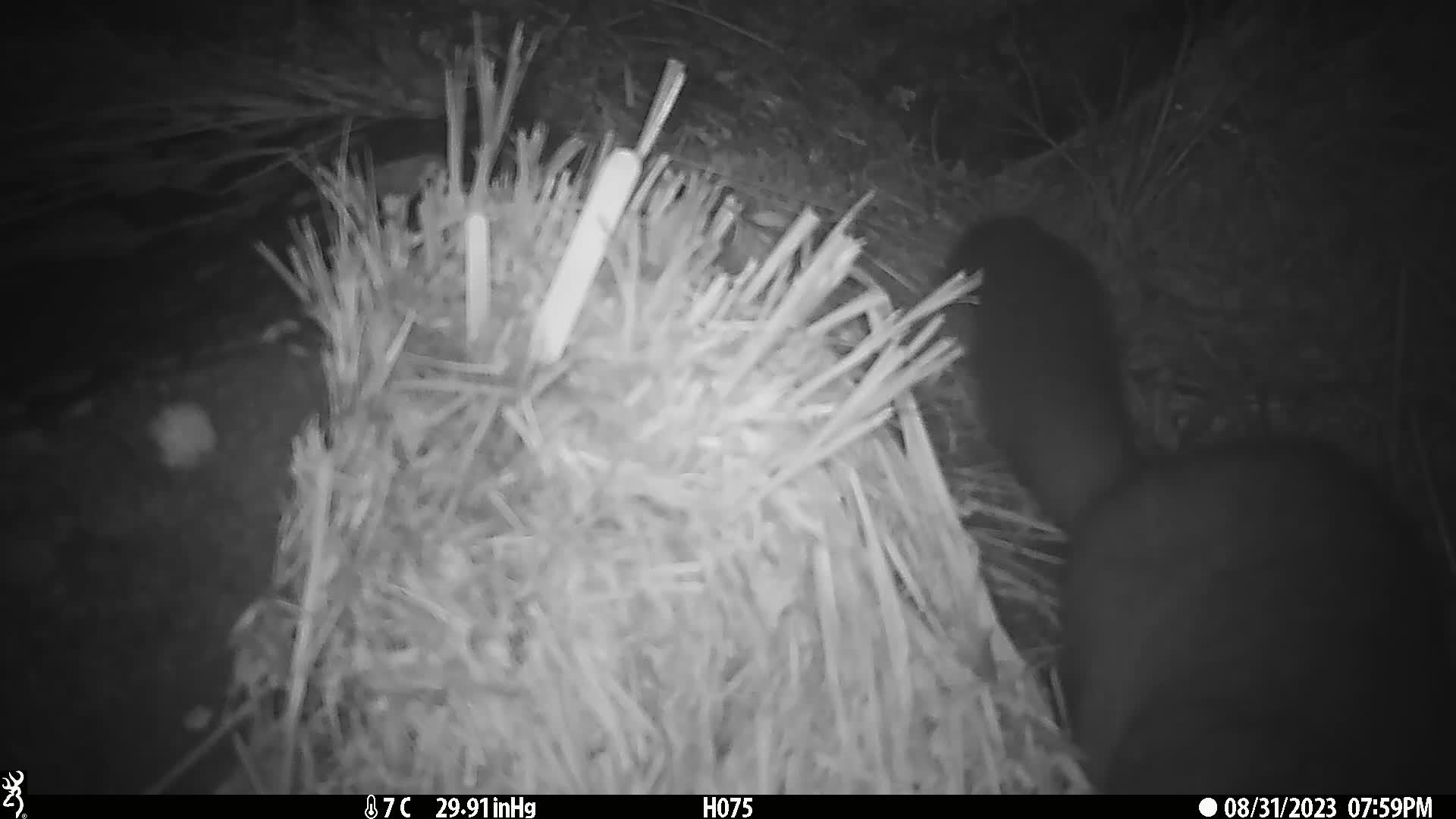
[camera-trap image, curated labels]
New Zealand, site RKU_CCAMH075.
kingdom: Animalia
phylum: Chordata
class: Mammalia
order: Diprotodontia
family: Phalangeridae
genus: Trichosurus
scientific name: Trichosurus vulpecula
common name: common brushtail possum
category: possum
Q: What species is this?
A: Possum (common brushtail possum) (Trichosurus vulpecula).